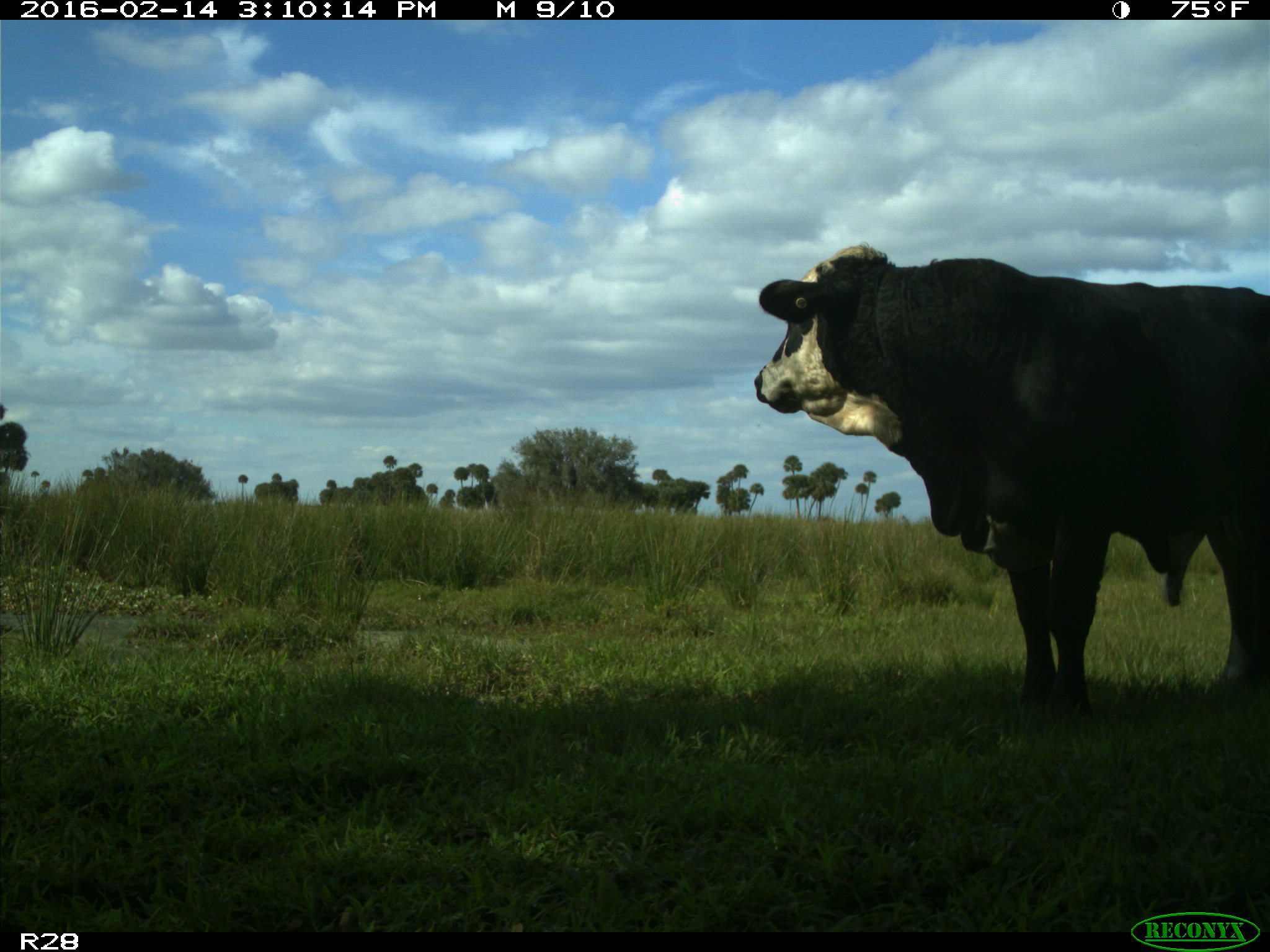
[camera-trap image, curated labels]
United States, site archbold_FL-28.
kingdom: Animalia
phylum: Chordata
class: Mammalia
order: Artiodactyla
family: Bovidae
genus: Bos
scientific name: Bos taurus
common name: domestic cow